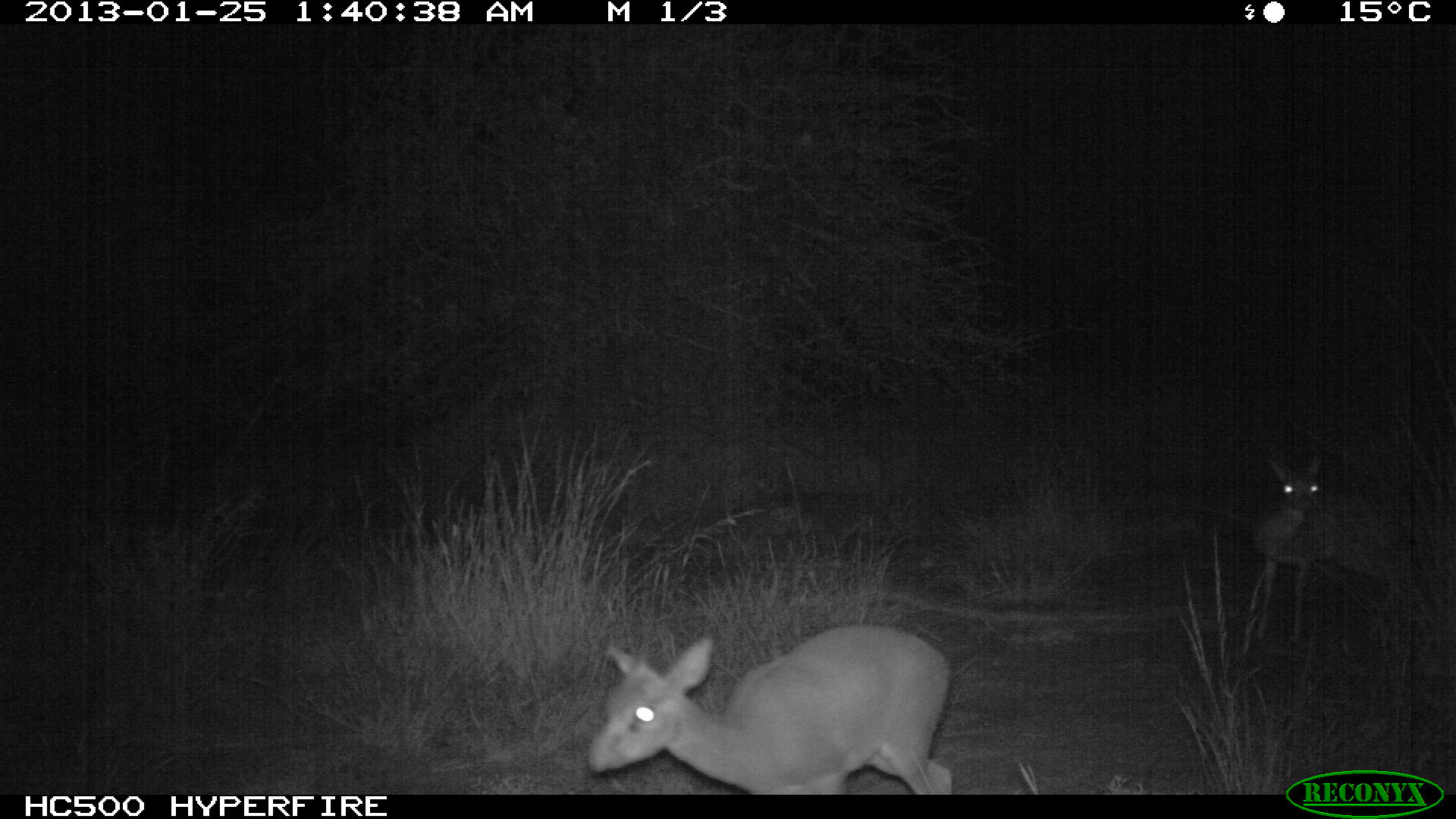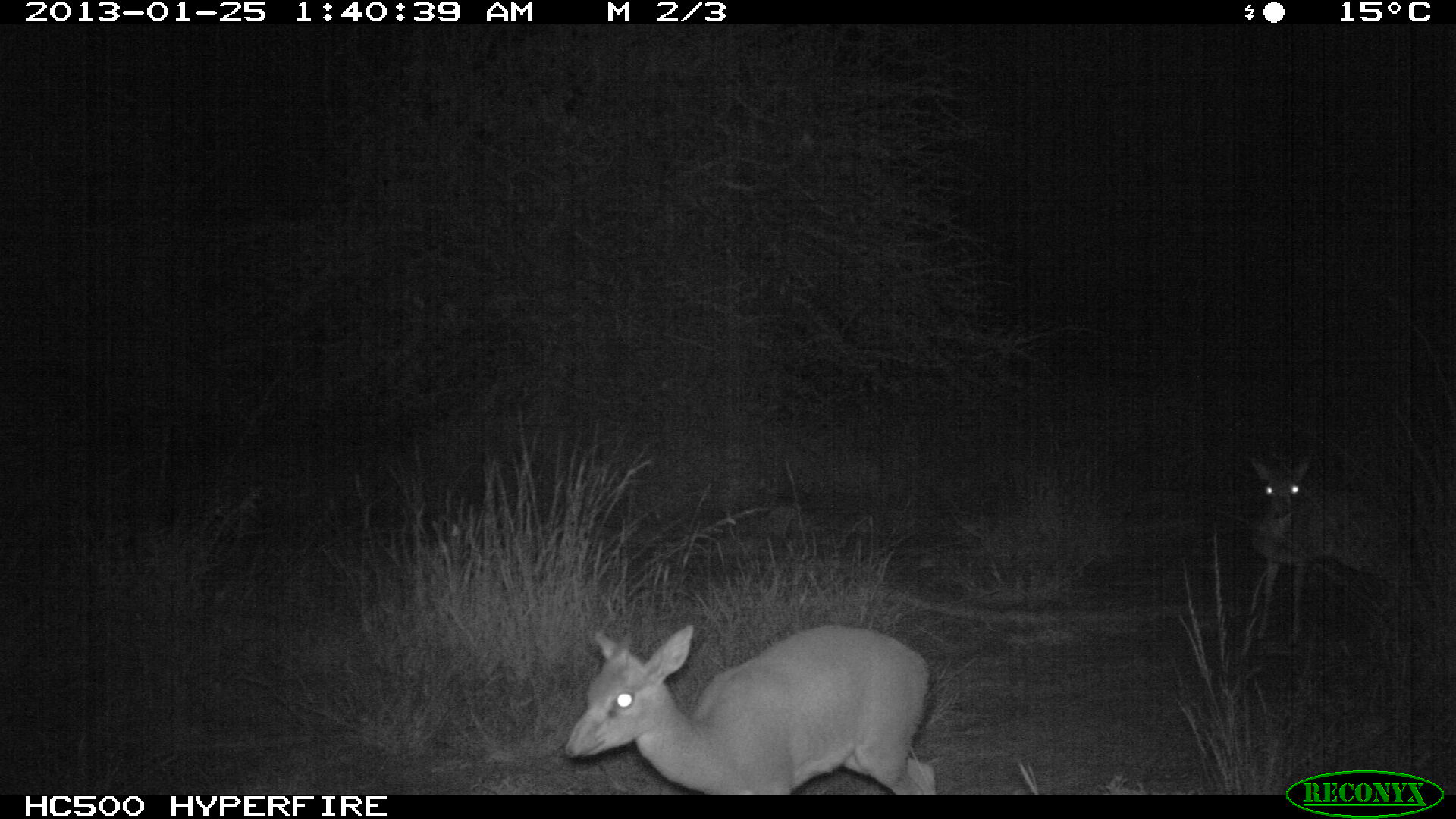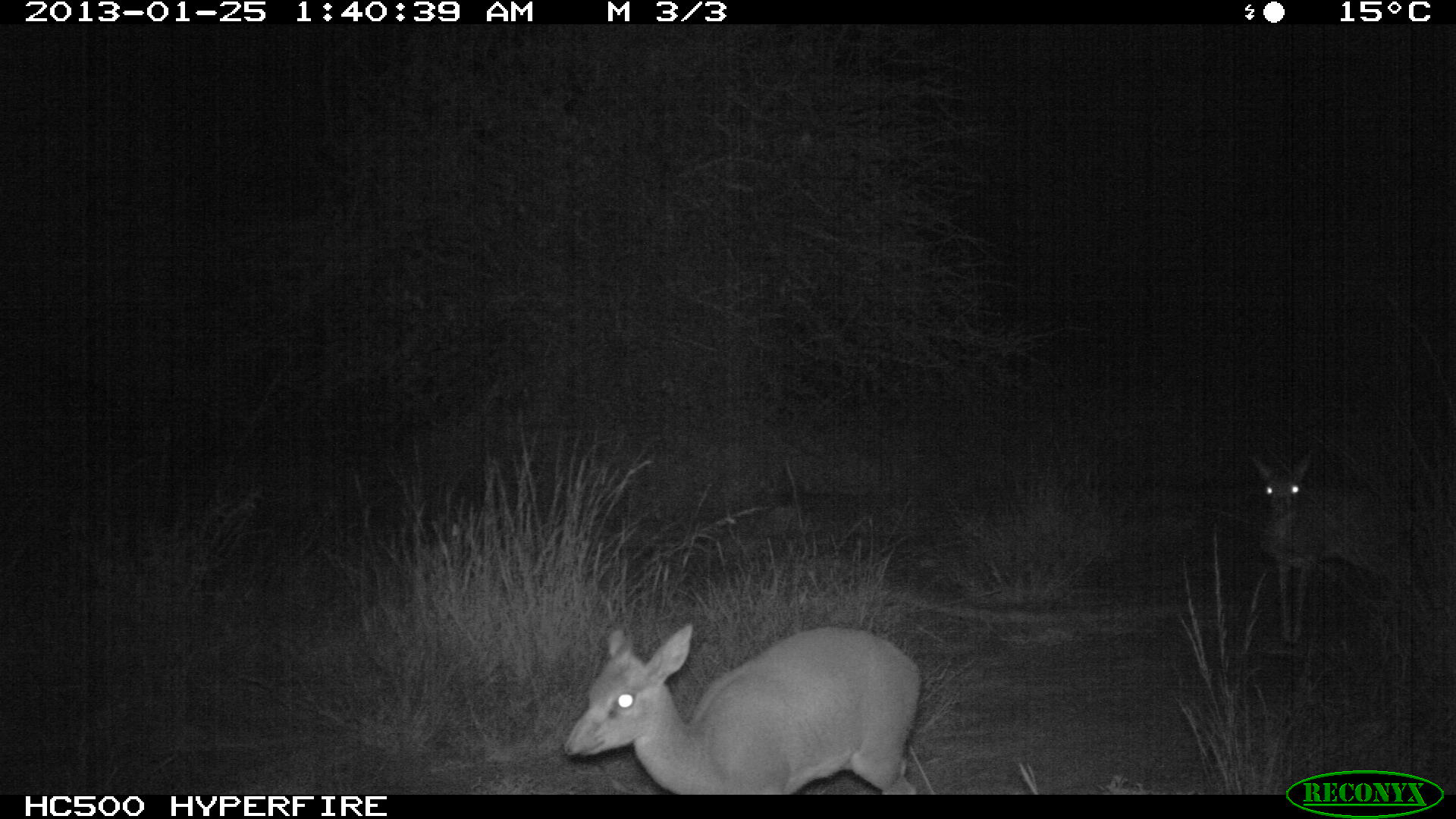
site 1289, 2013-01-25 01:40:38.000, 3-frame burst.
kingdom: Animalia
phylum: Chordata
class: Mammalia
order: Artiodactyla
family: Bovidae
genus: Madoqua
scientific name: Madoqua guentheri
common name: günther's dik-dik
Madoqua guentheri (günther's dik-dik), count 2.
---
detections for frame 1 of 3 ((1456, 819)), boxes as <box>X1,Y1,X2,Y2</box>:
madoqua guentheri: <box>582,620,944,793</box>; <box>1247,449,1441,641</box>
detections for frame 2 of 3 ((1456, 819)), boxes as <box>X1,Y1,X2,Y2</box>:
madoqua guentheri: <box>563,620,944,793</box>; <box>1229,449,1441,641</box>